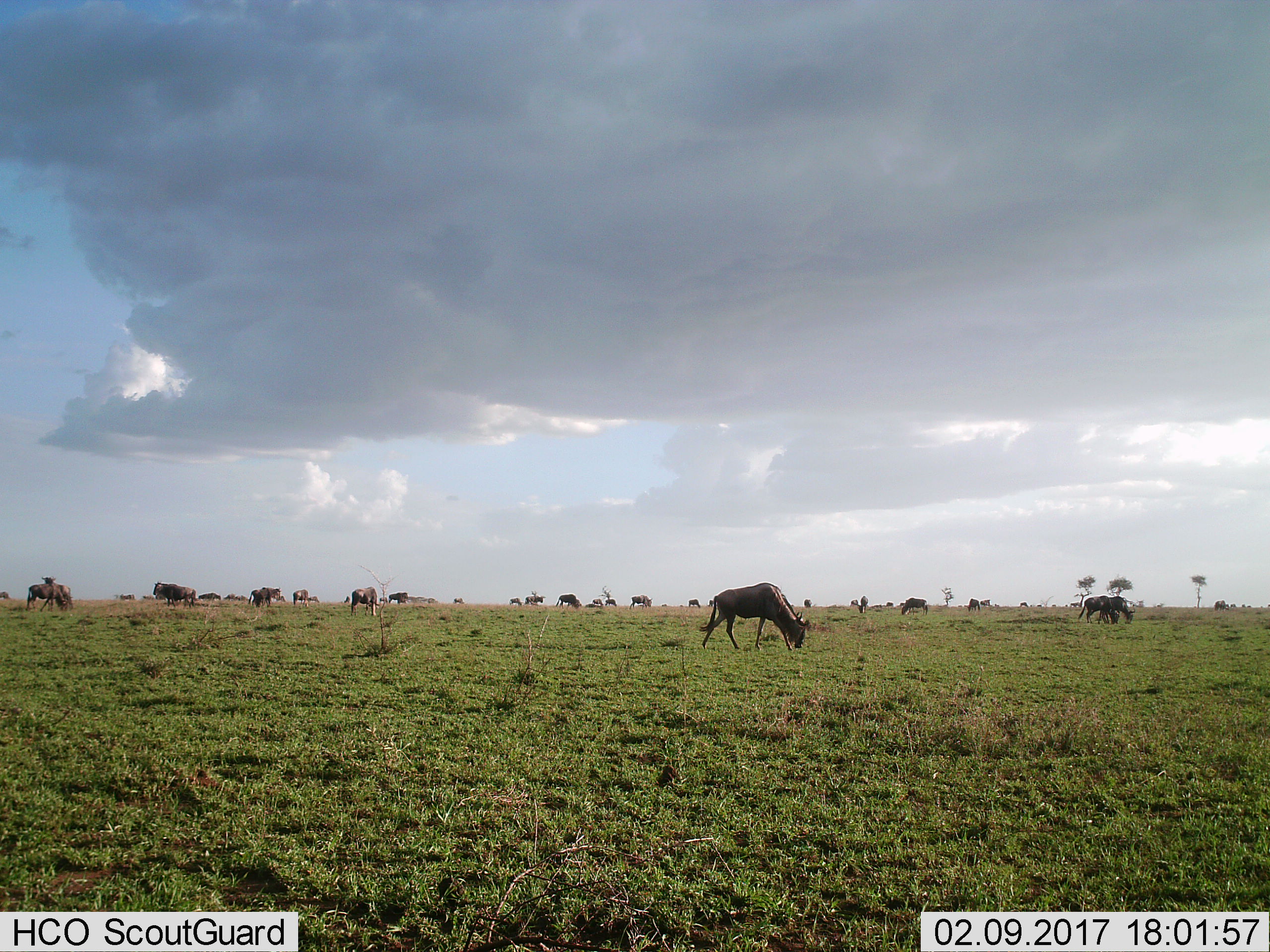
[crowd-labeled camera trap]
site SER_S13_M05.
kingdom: Animalia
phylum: Chordata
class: Mammalia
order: Artiodactyla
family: Bovidae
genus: Connochaetes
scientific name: Connochaetes taurinus taurinus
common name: blue wildebeest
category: wildebeestblue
Wildebeestblue (blue wildebeest) (Connochaetes taurinus taurinus), count 11-50. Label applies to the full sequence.